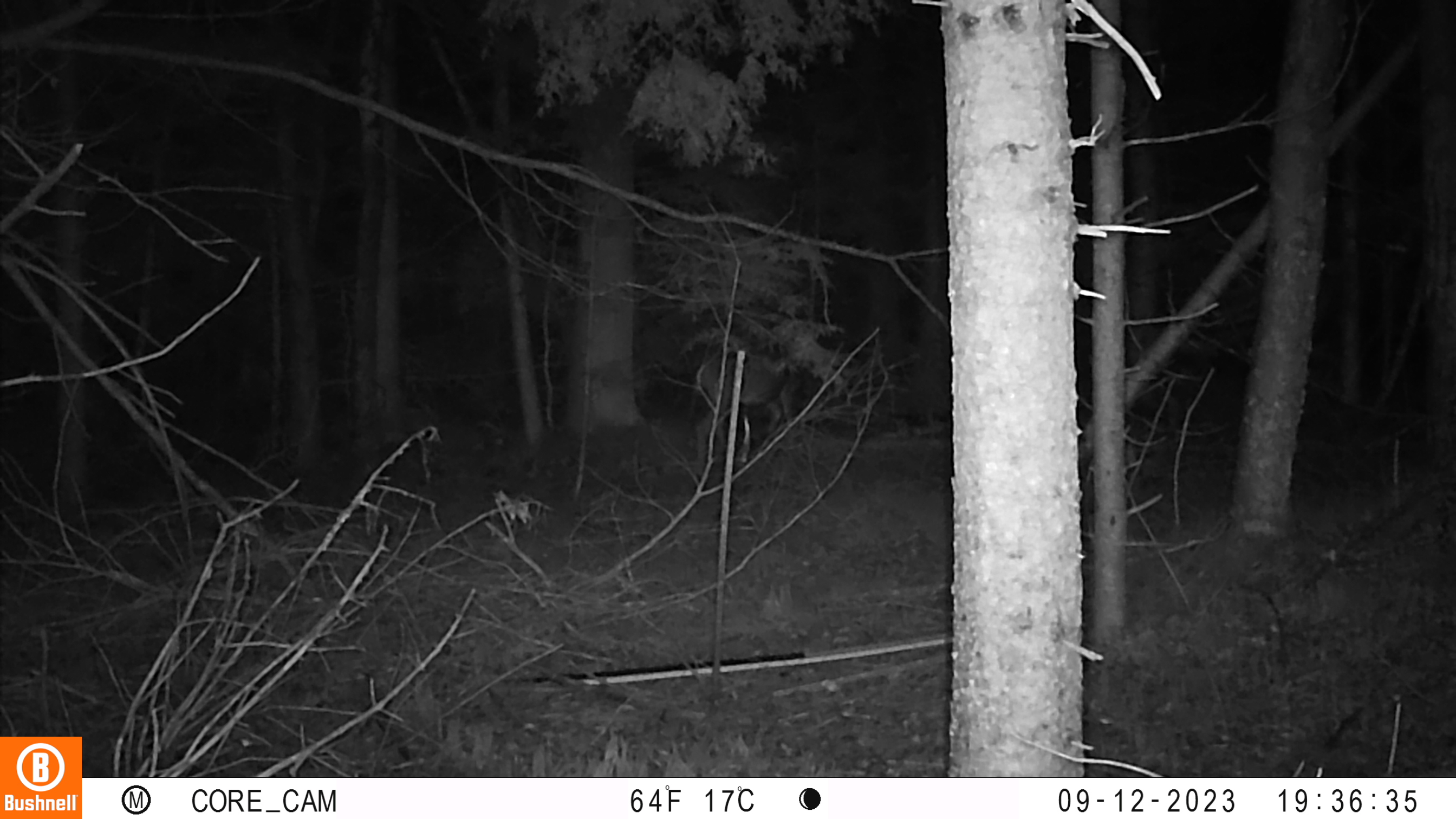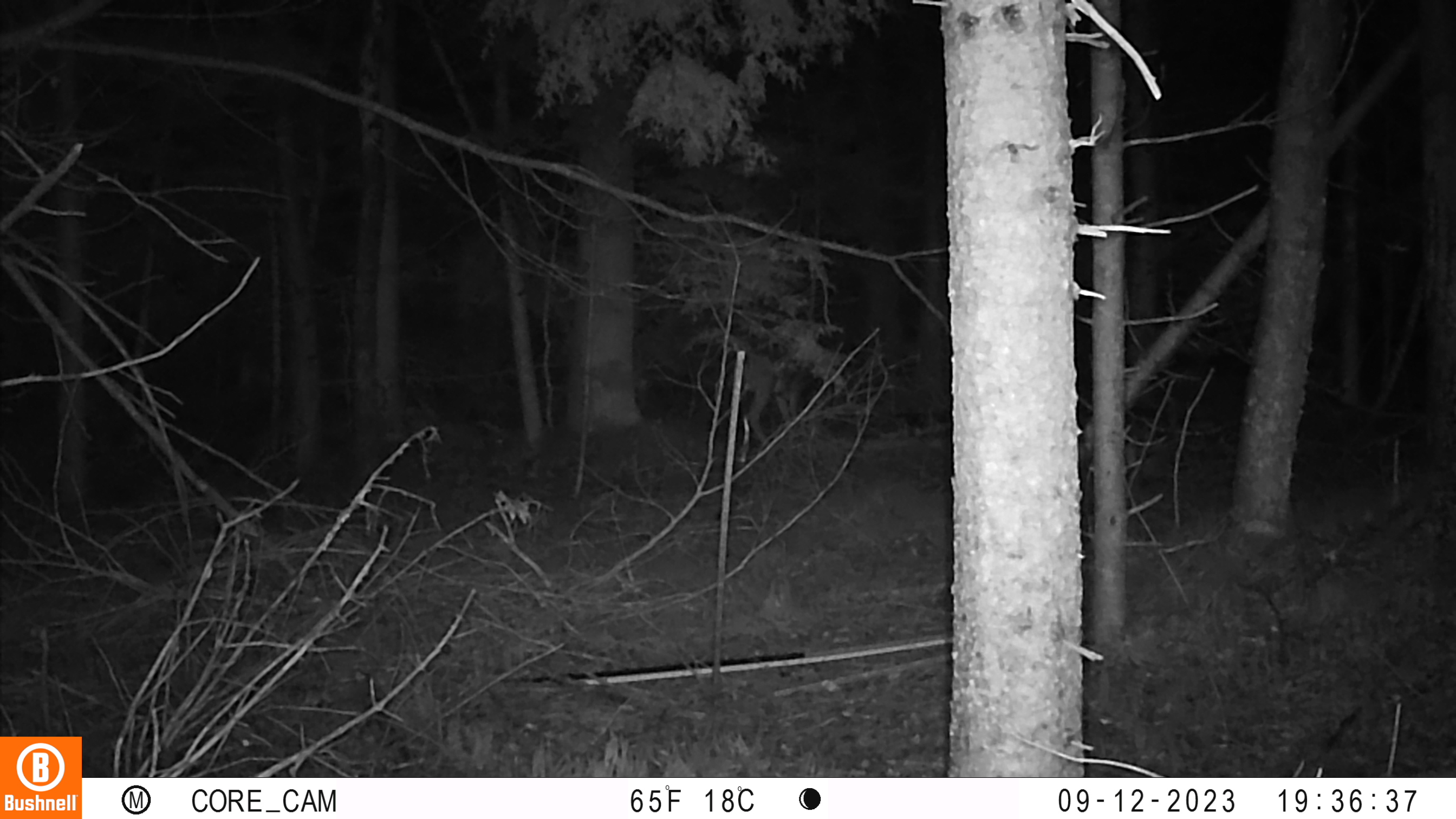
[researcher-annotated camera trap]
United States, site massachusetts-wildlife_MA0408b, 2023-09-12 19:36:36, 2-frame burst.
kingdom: Animalia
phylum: Chordata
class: Mammalia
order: Artiodactyla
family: Cervidae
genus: Odocoileus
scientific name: Odocoileus virginianus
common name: white-tailed deer